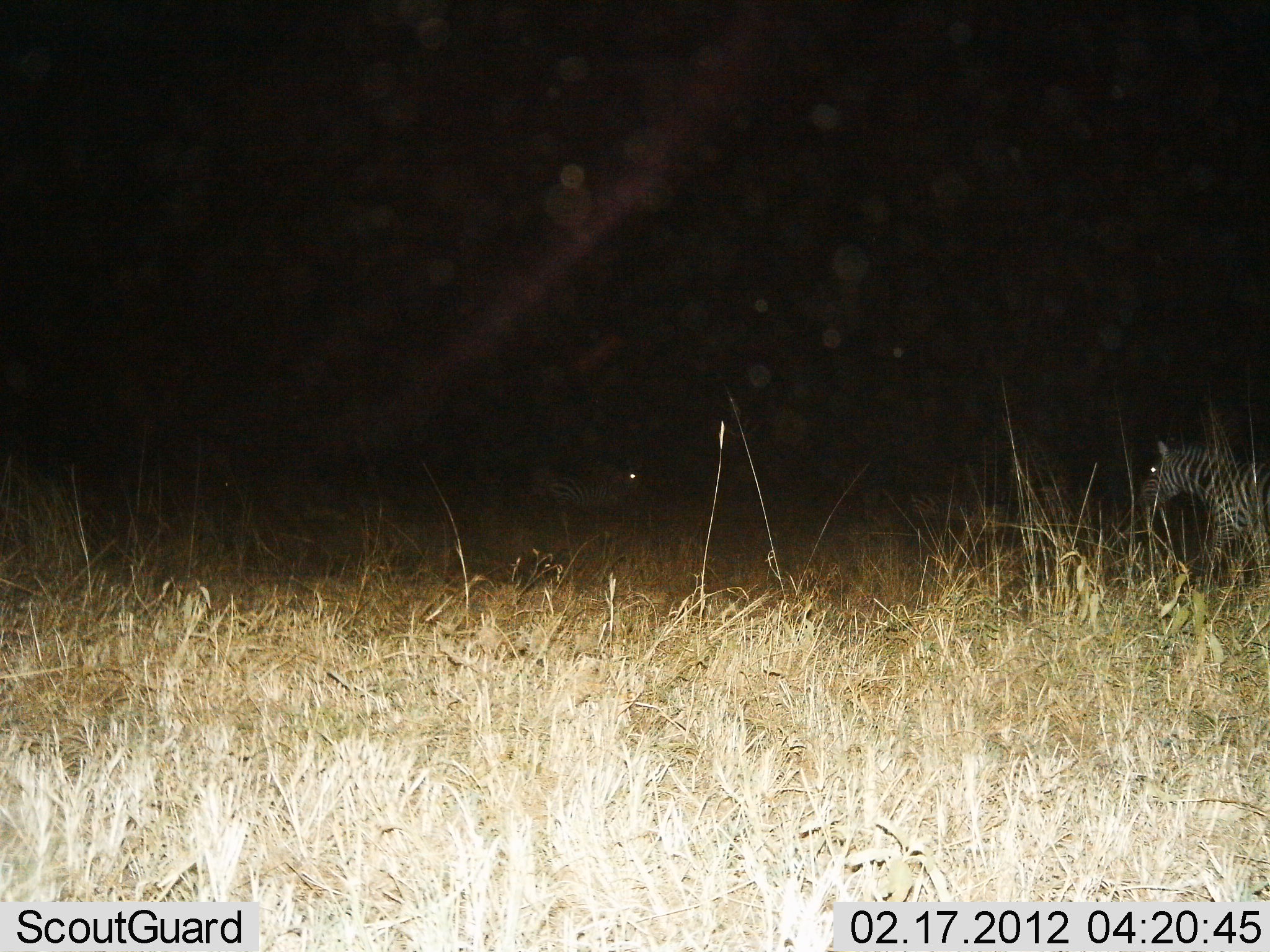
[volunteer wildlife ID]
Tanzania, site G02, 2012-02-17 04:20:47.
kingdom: Animalia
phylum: Chordata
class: Mammalia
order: Perissodactyla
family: Equidae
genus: Equus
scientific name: Equus quagga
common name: plains zebra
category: zebra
Zebra (plains zebra) (Equus quagga), count 1. Behavior (volunteer vote fractions): standing 38%, resting 0%, moving 71%, interacting 0%. Young present (vote fraction): 0%. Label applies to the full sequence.